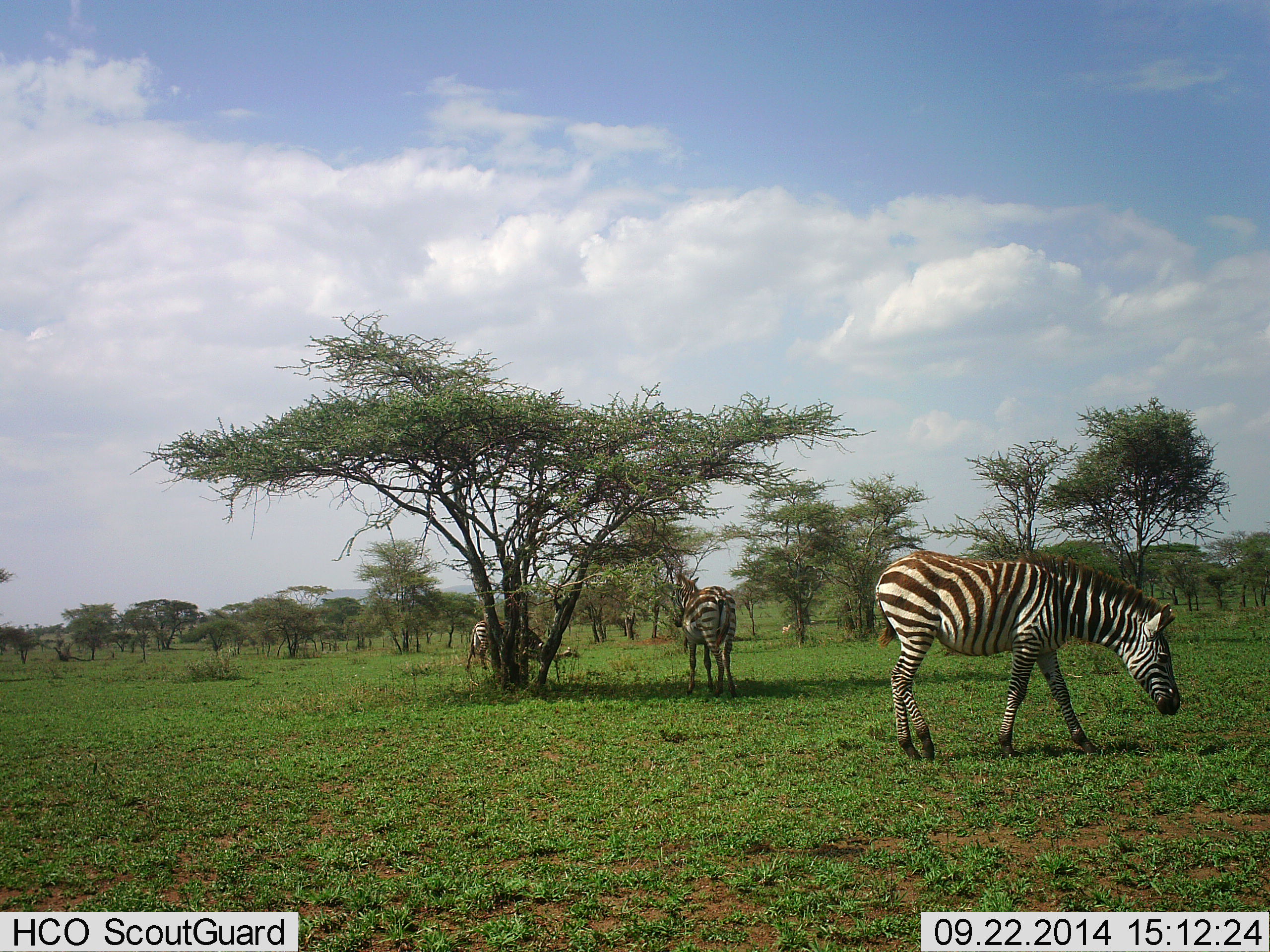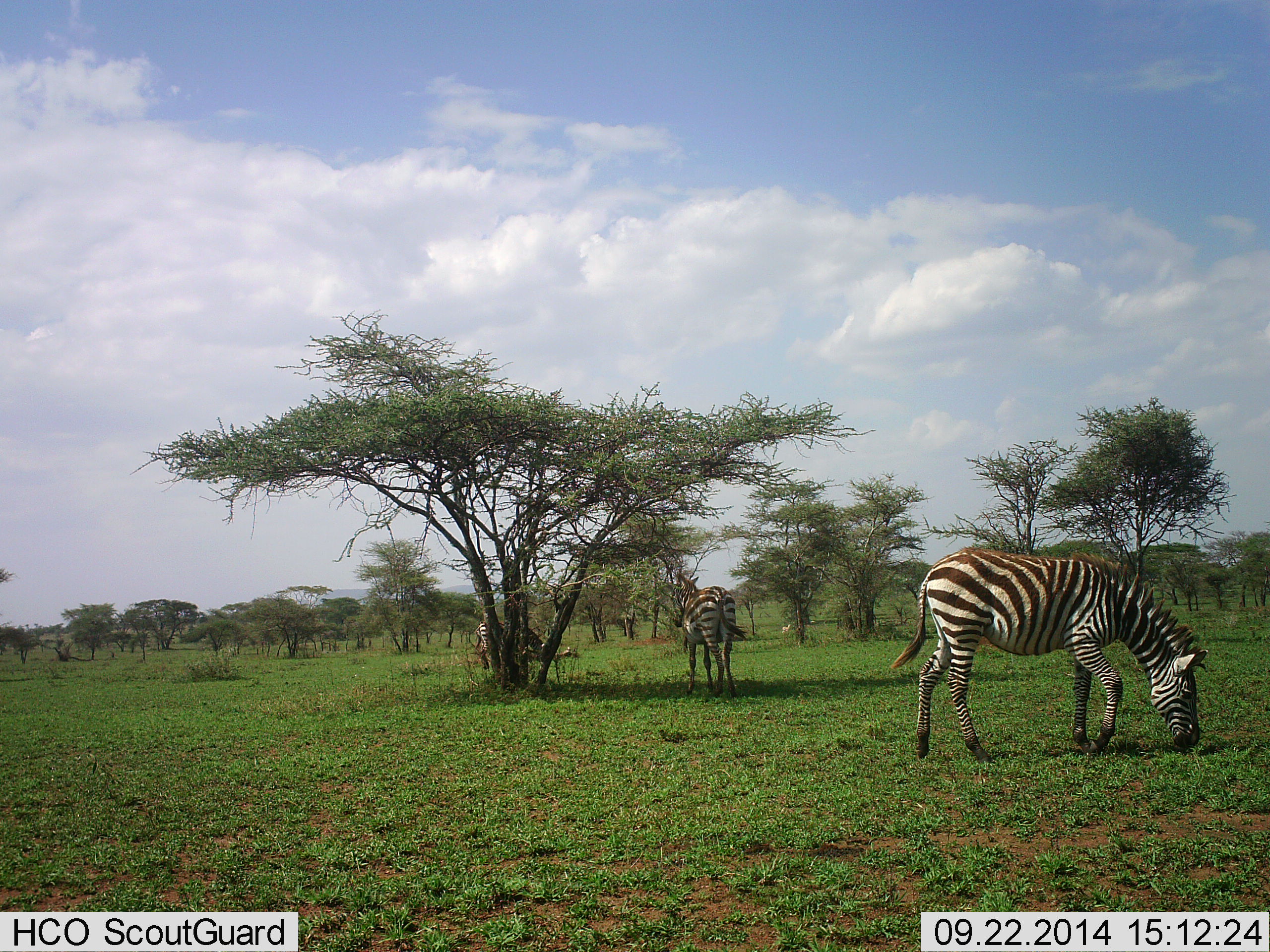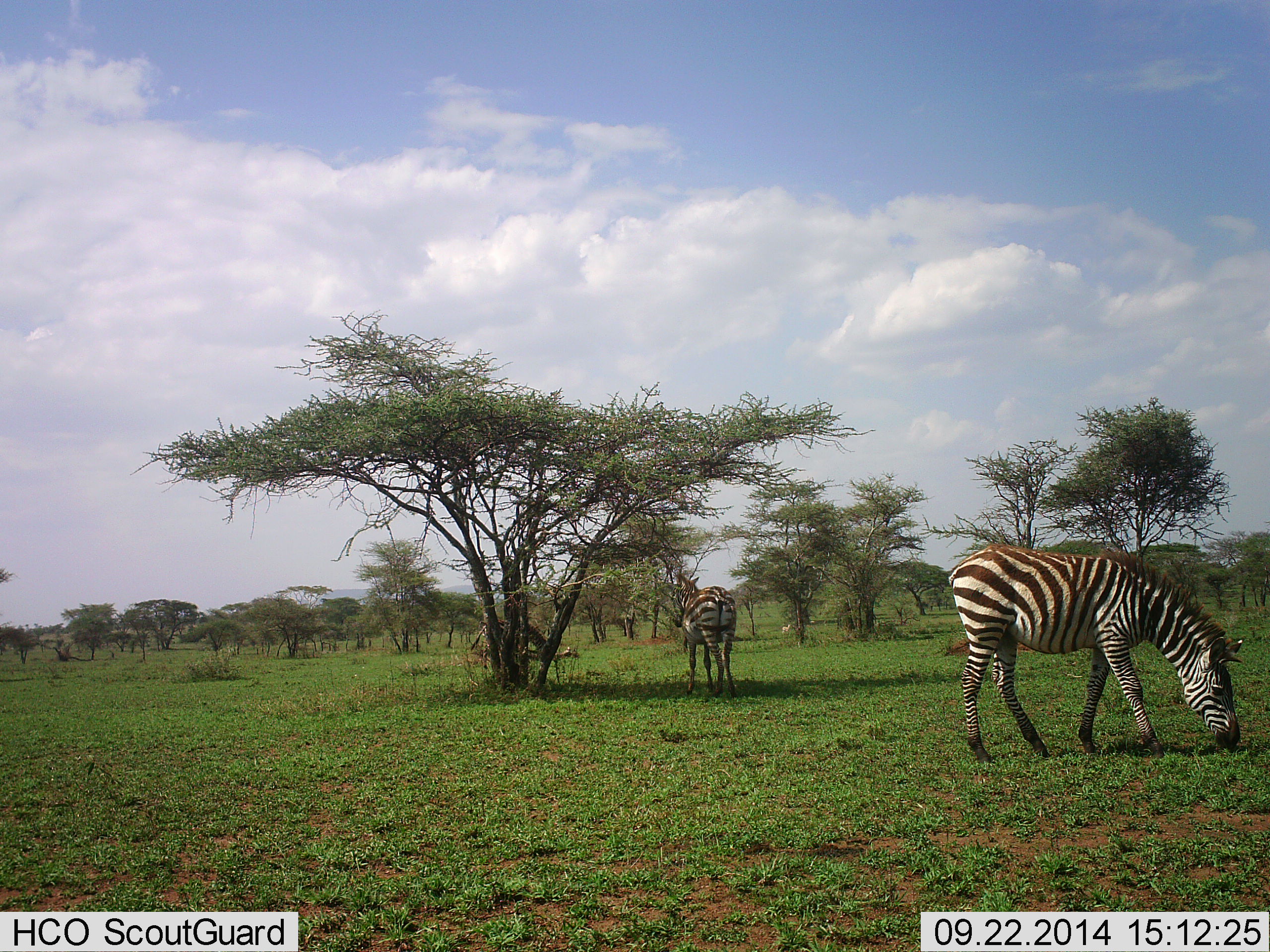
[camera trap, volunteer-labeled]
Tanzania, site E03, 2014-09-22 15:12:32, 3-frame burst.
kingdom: Animalia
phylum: Chordata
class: Mammalia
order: Perissodactyla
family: Equidae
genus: Equus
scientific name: Equus quagga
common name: plains zebra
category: zebra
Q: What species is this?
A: Zebra (plains zebra) (Equus quagga).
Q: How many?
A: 3.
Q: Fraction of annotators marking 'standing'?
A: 30%.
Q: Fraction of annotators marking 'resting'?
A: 10%.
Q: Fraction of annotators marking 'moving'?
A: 20%.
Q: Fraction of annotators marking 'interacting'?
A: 0%.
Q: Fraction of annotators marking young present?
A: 0%.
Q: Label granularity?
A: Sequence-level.